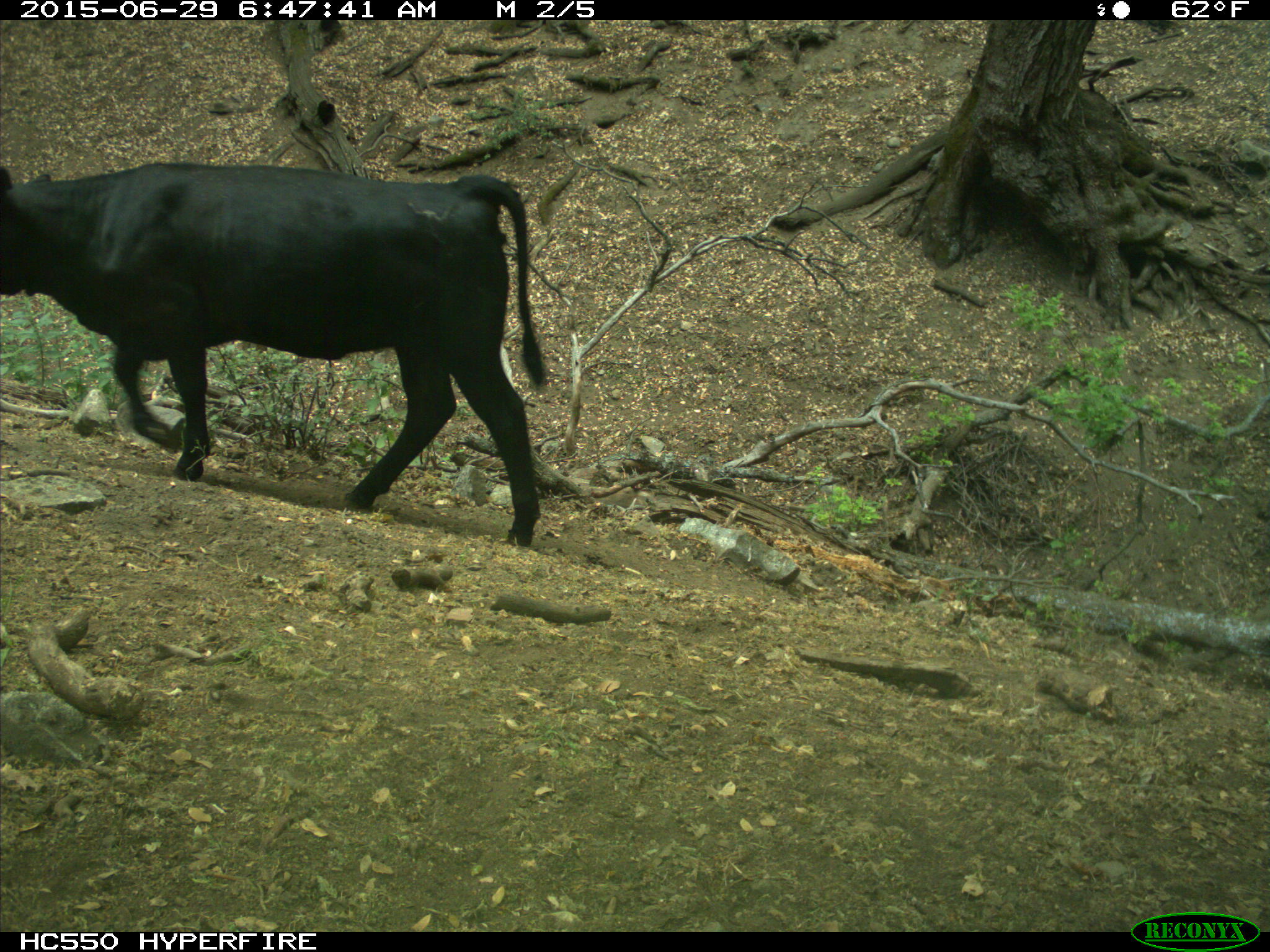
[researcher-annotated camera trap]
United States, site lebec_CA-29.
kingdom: Animalia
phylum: Chordata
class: Mammalia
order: Artiodactyla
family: Bovidae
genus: Bos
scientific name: Bos taurus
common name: domestic cow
Bos taurus (domestic cow).